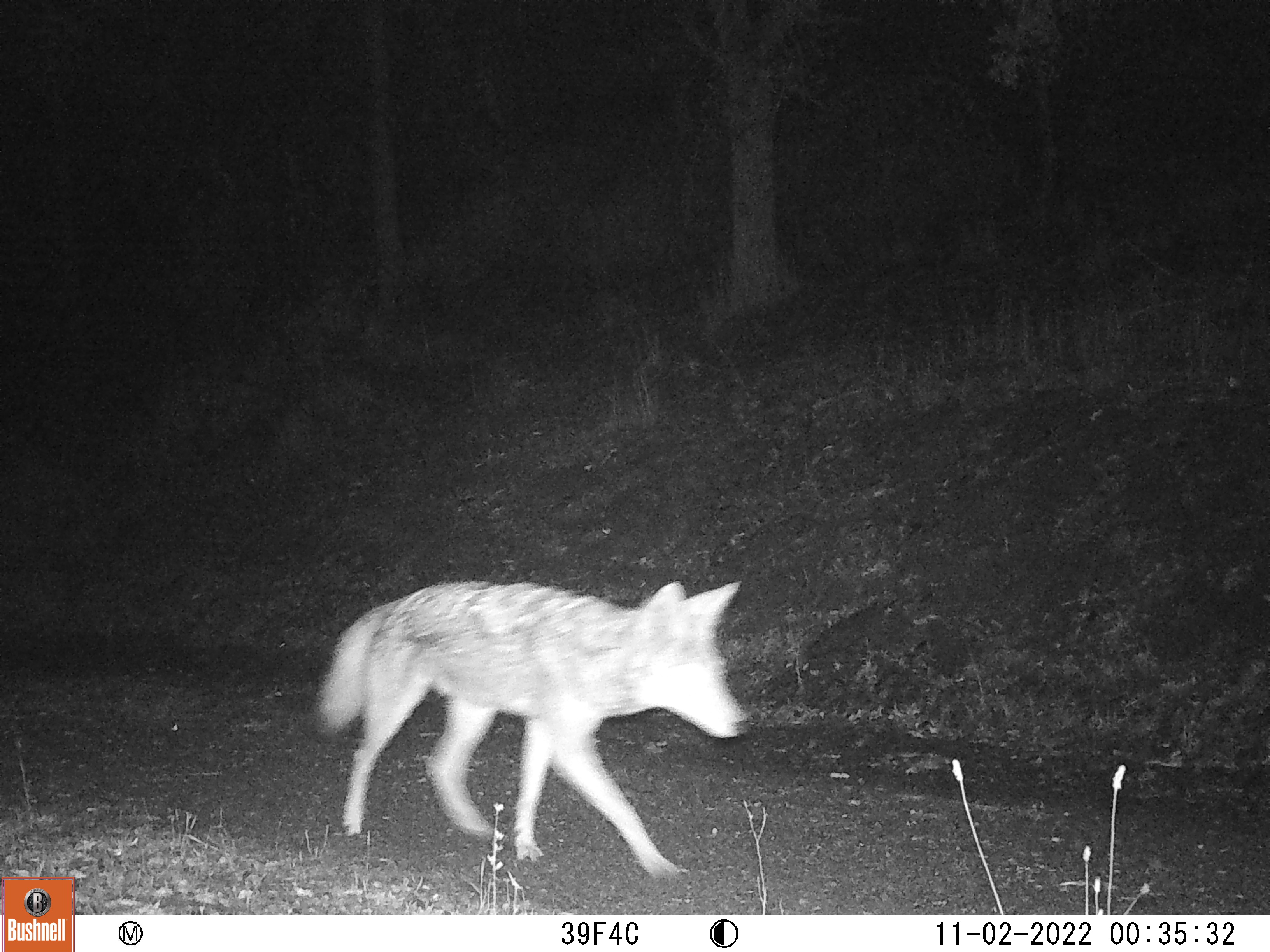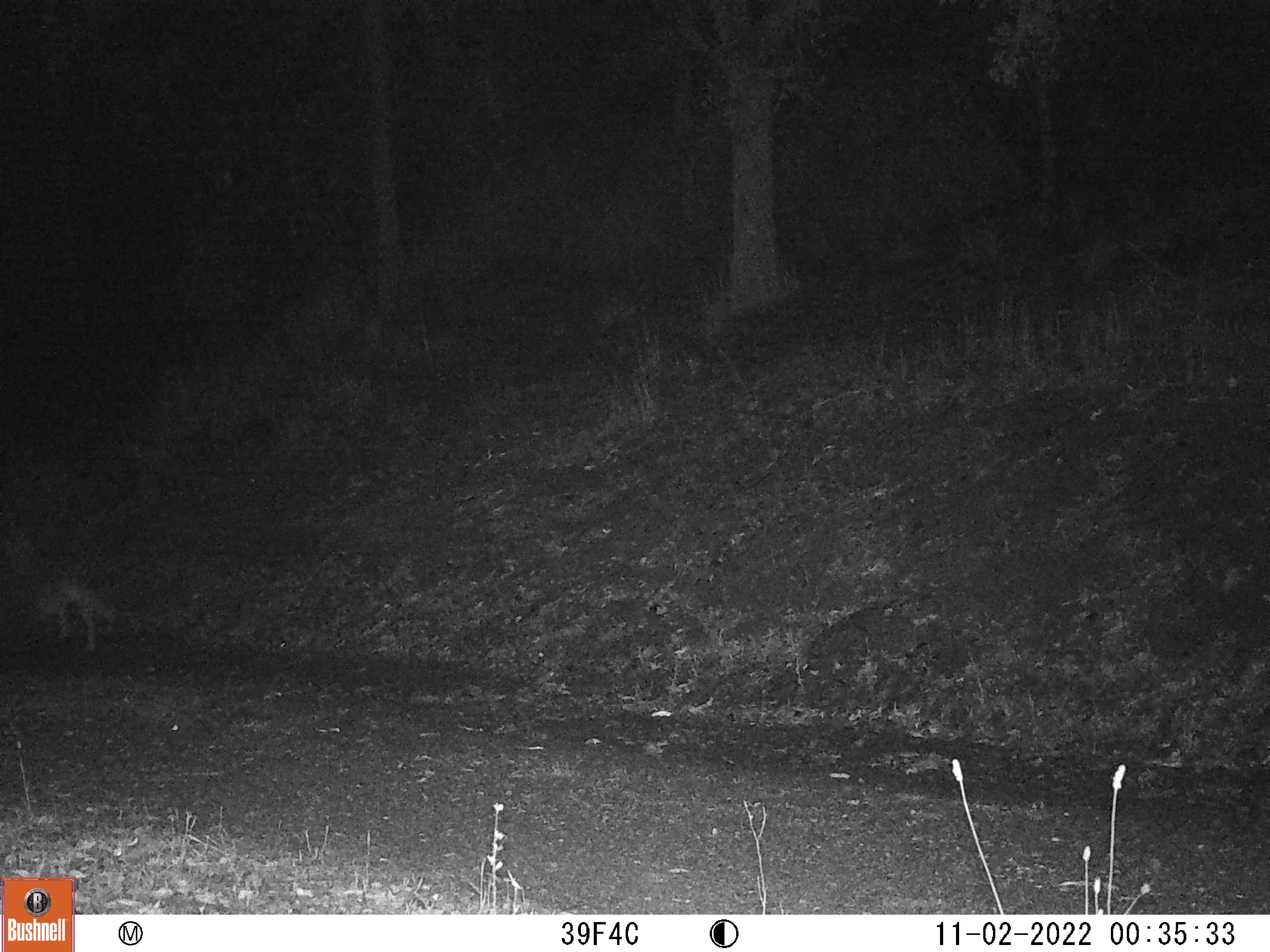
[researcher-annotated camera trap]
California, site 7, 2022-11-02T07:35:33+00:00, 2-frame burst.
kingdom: Animalia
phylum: Chordata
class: Mammalia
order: Carnivora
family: Canidae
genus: Canis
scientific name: Canis latrans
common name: coyote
Coyote (Canis latrans).